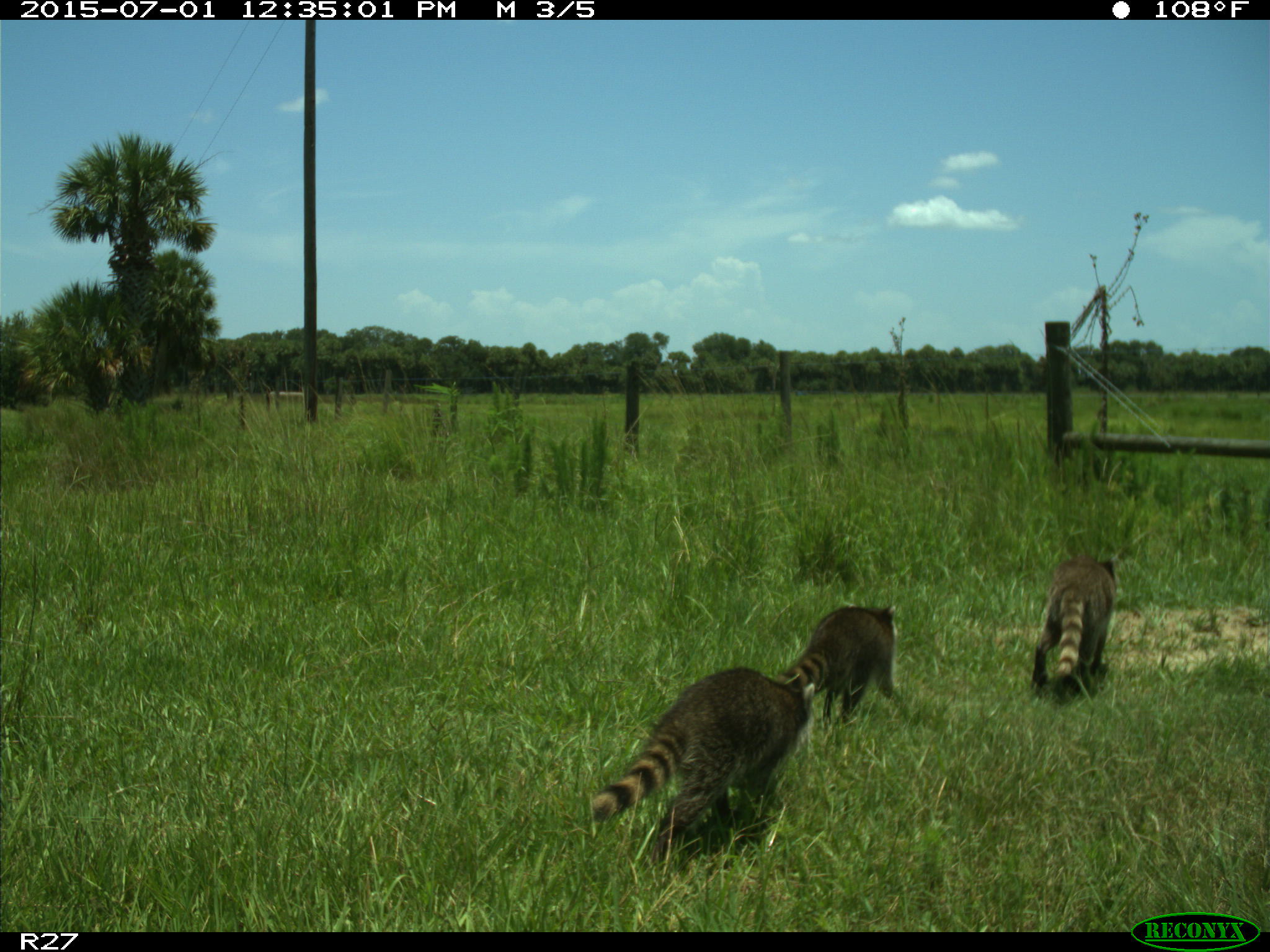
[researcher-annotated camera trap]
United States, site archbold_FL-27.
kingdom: Animalia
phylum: Chordata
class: Mammalia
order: Carnivora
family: Procyonidae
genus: Procyon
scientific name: Procyon lotor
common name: common raccoon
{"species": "Procyon lotor (common raccoon)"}